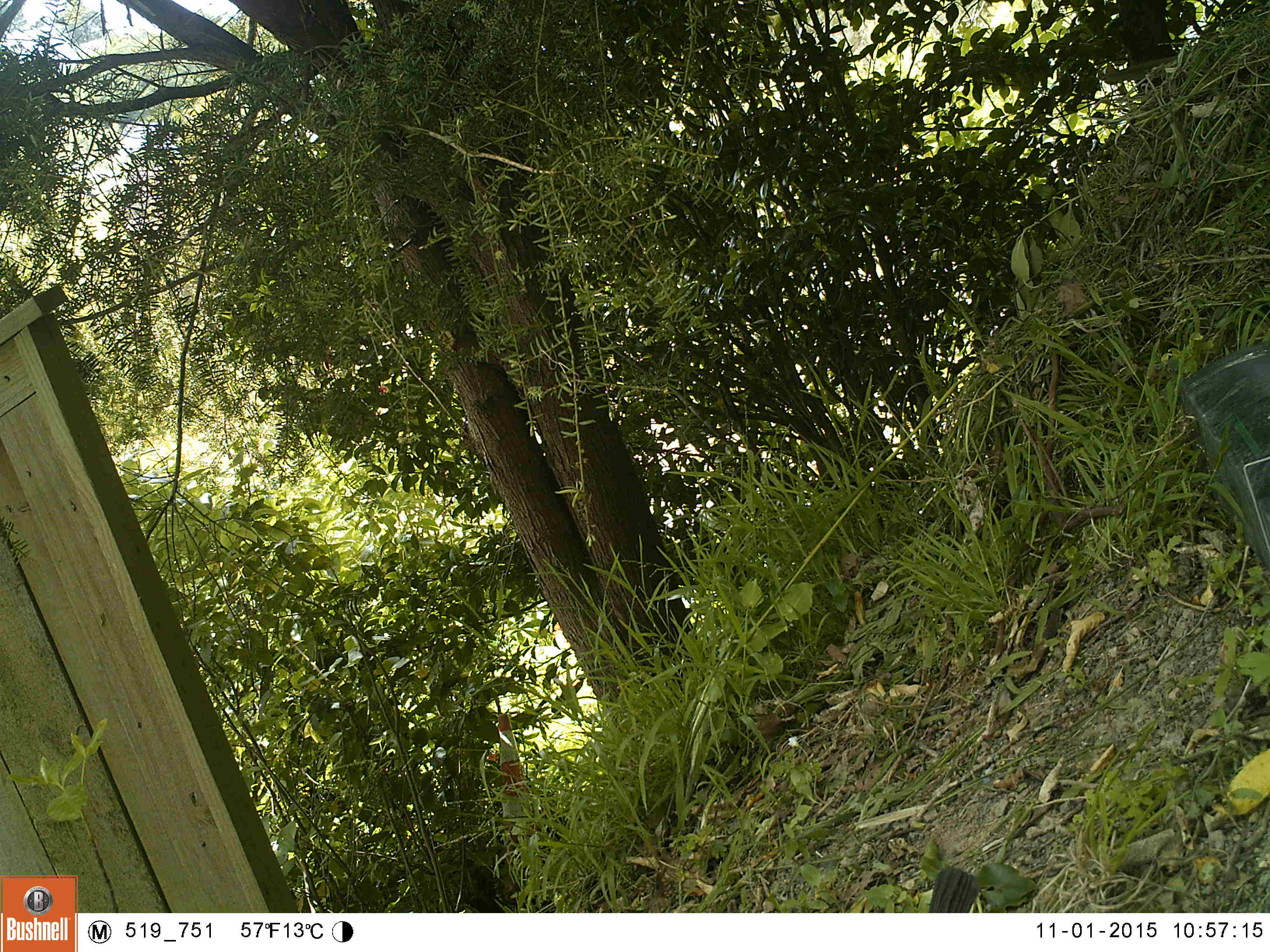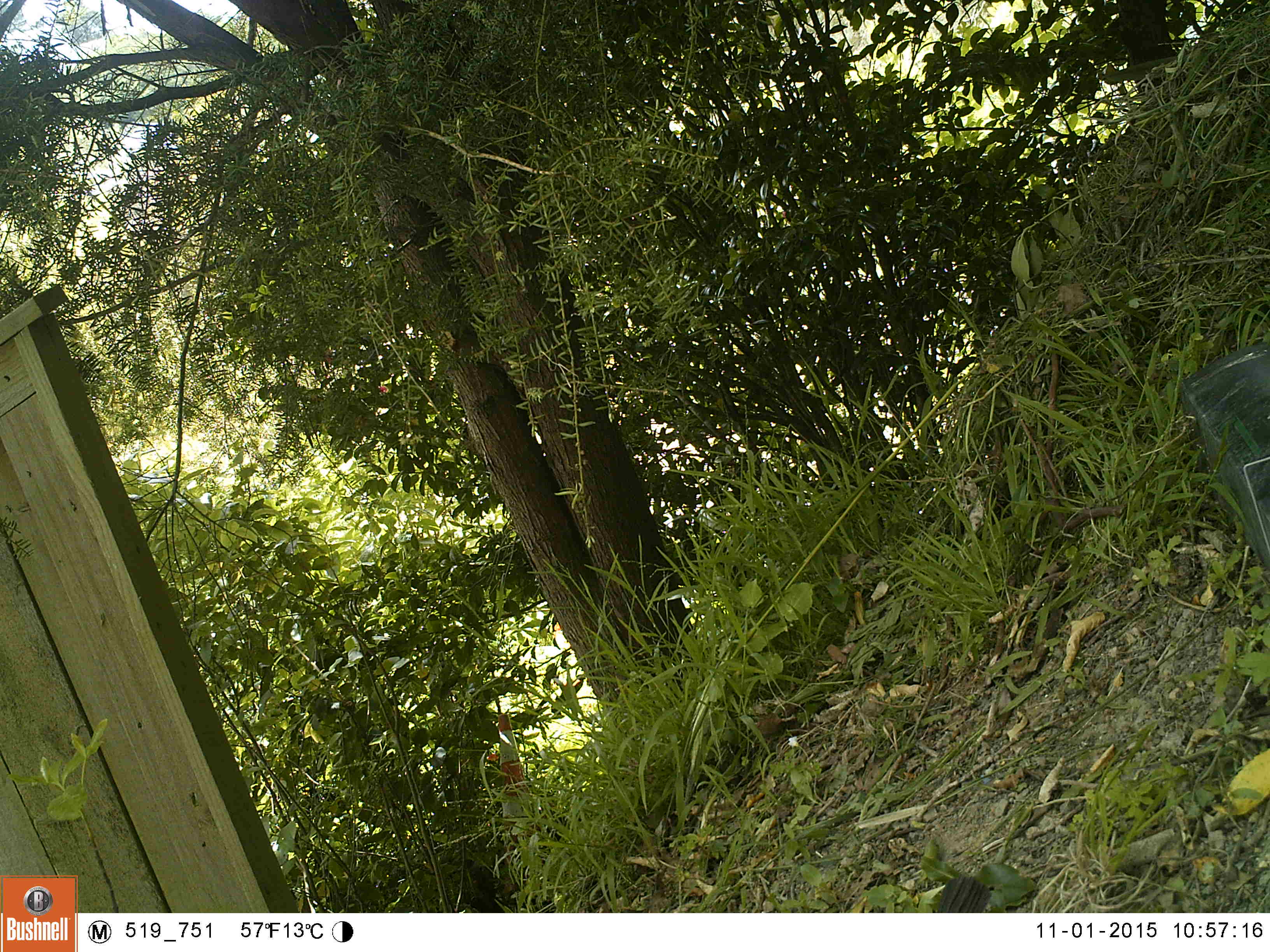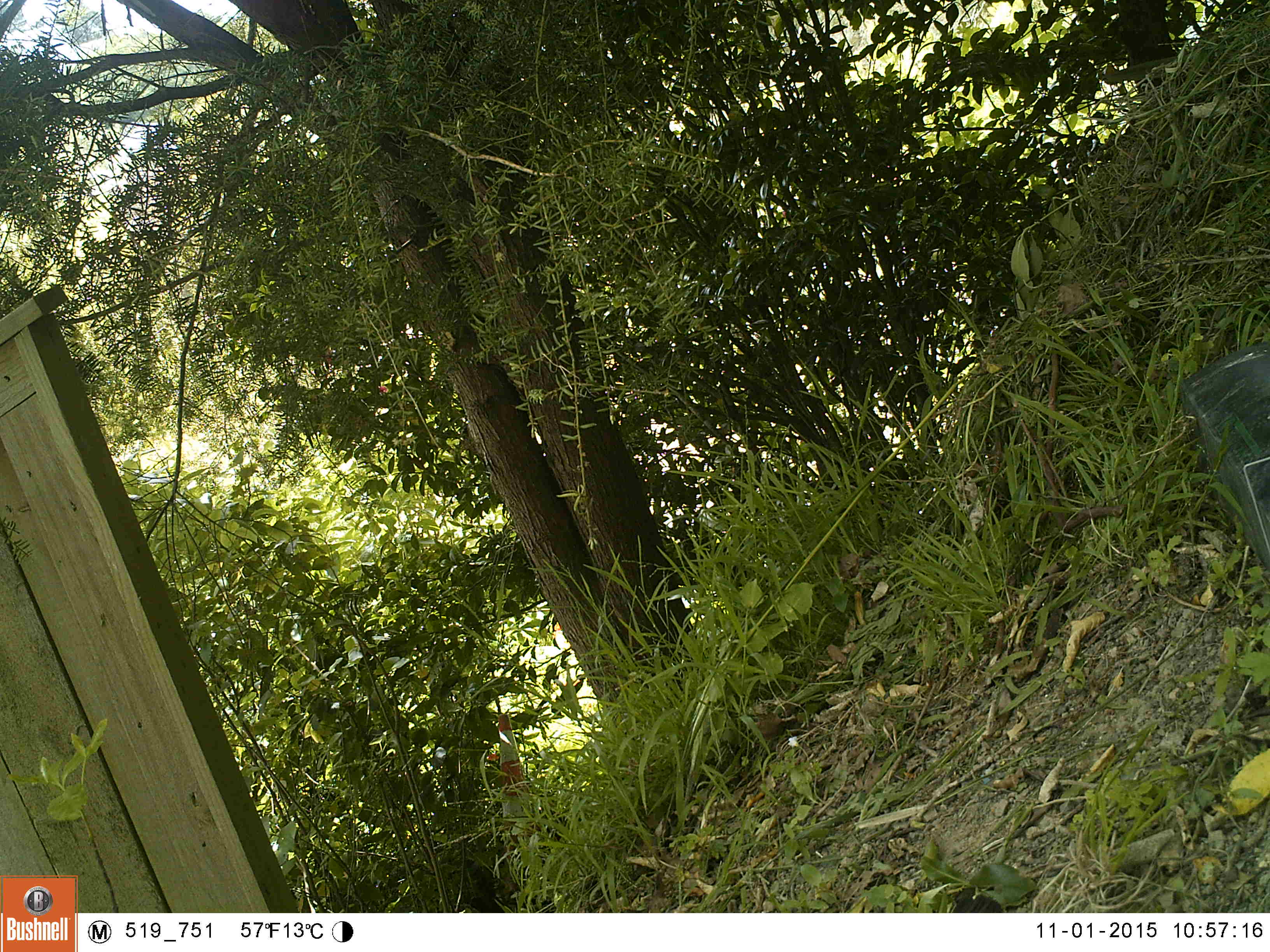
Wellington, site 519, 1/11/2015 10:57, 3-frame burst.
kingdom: Animalia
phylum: Chordata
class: Aves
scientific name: Aves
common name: bird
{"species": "bird (Aves)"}